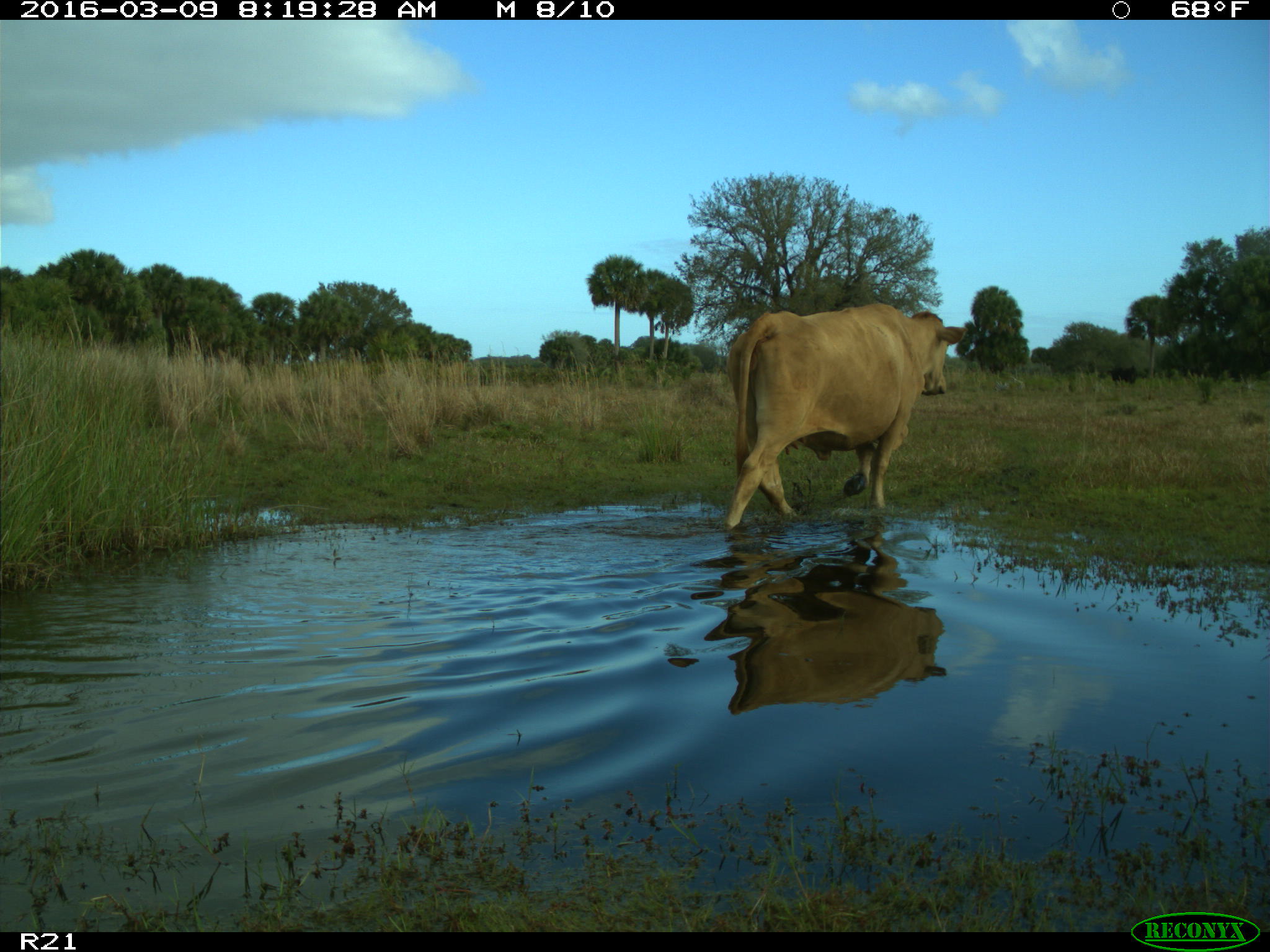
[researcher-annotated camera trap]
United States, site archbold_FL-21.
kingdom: Animalia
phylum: Chordata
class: Mammalia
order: Artiodactyla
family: Bovidae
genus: Bos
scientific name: Bos taurus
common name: domestic cow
Bos taurus (domestic cow).